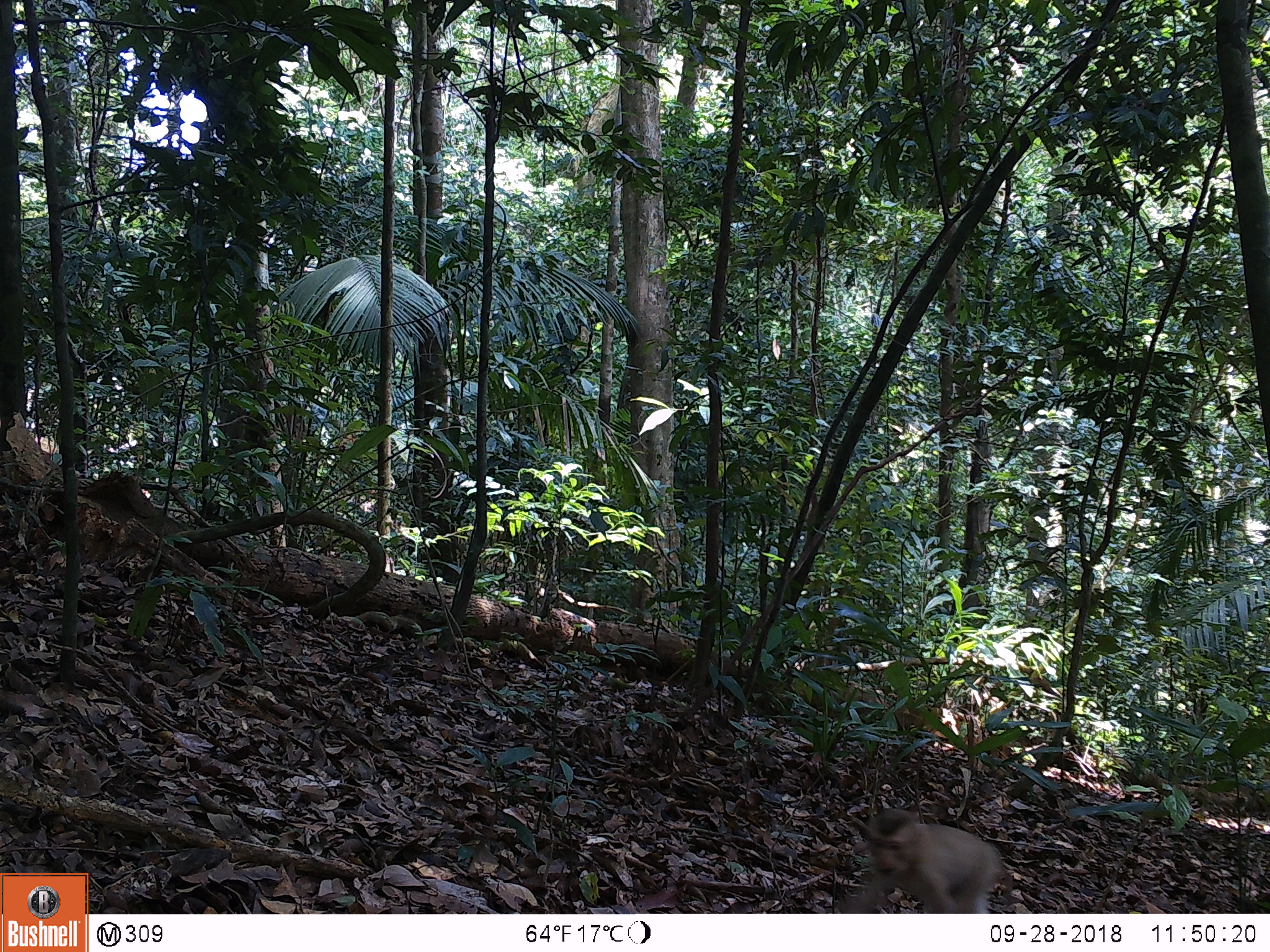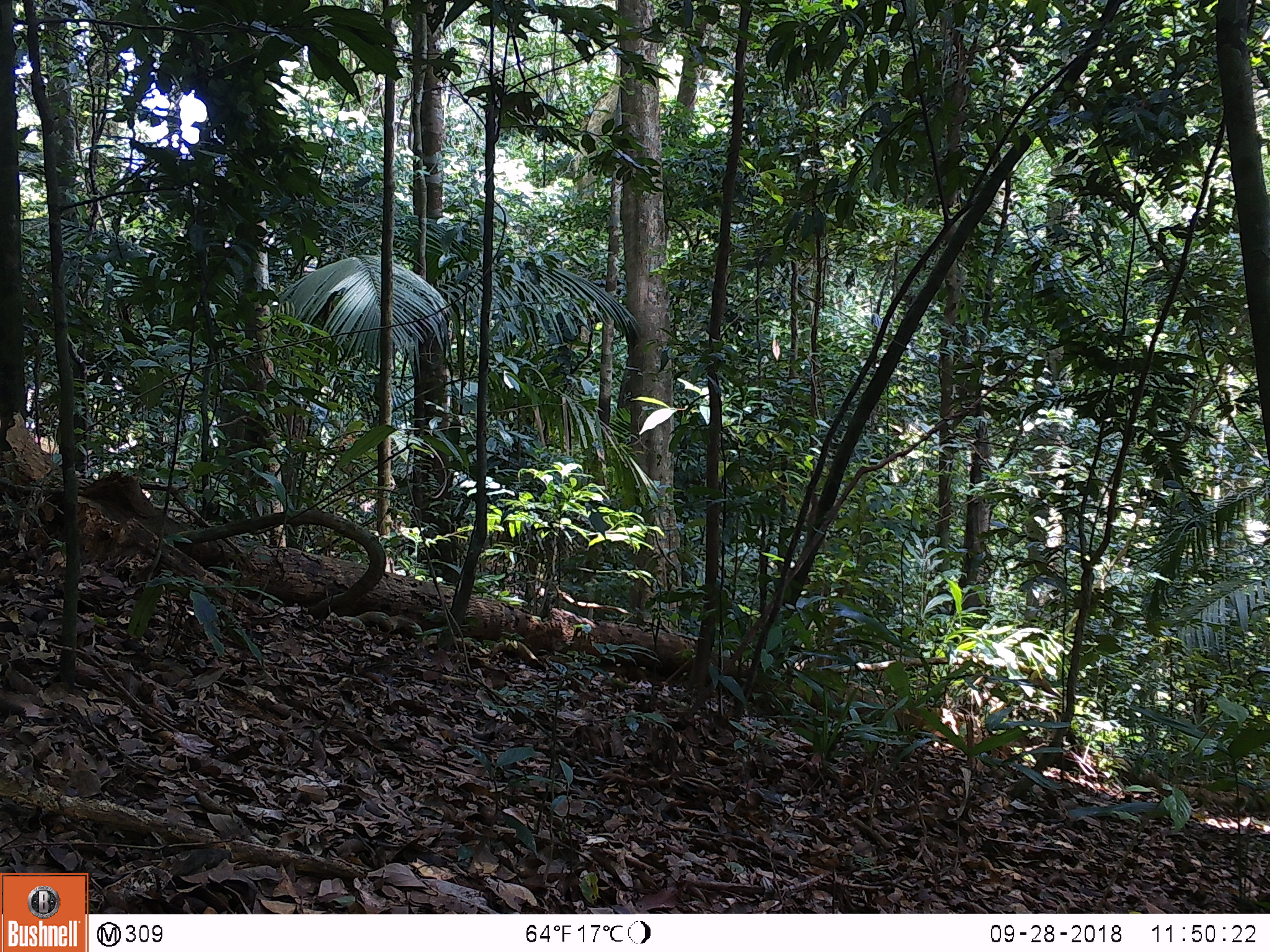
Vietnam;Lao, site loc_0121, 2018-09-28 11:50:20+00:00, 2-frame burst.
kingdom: Animalia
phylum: Chordata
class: Mammalia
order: Primates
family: Cercopithecidae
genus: Macaca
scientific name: Macaca nemestrina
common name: pig-tailed macaque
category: pig tailed macaque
Pig tailed macaque (pig-tailed macaque) (Macaca nemestrina). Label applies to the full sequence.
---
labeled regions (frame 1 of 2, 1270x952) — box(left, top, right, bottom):
pig tailed macaque: box(835, 808, 1012, 913)